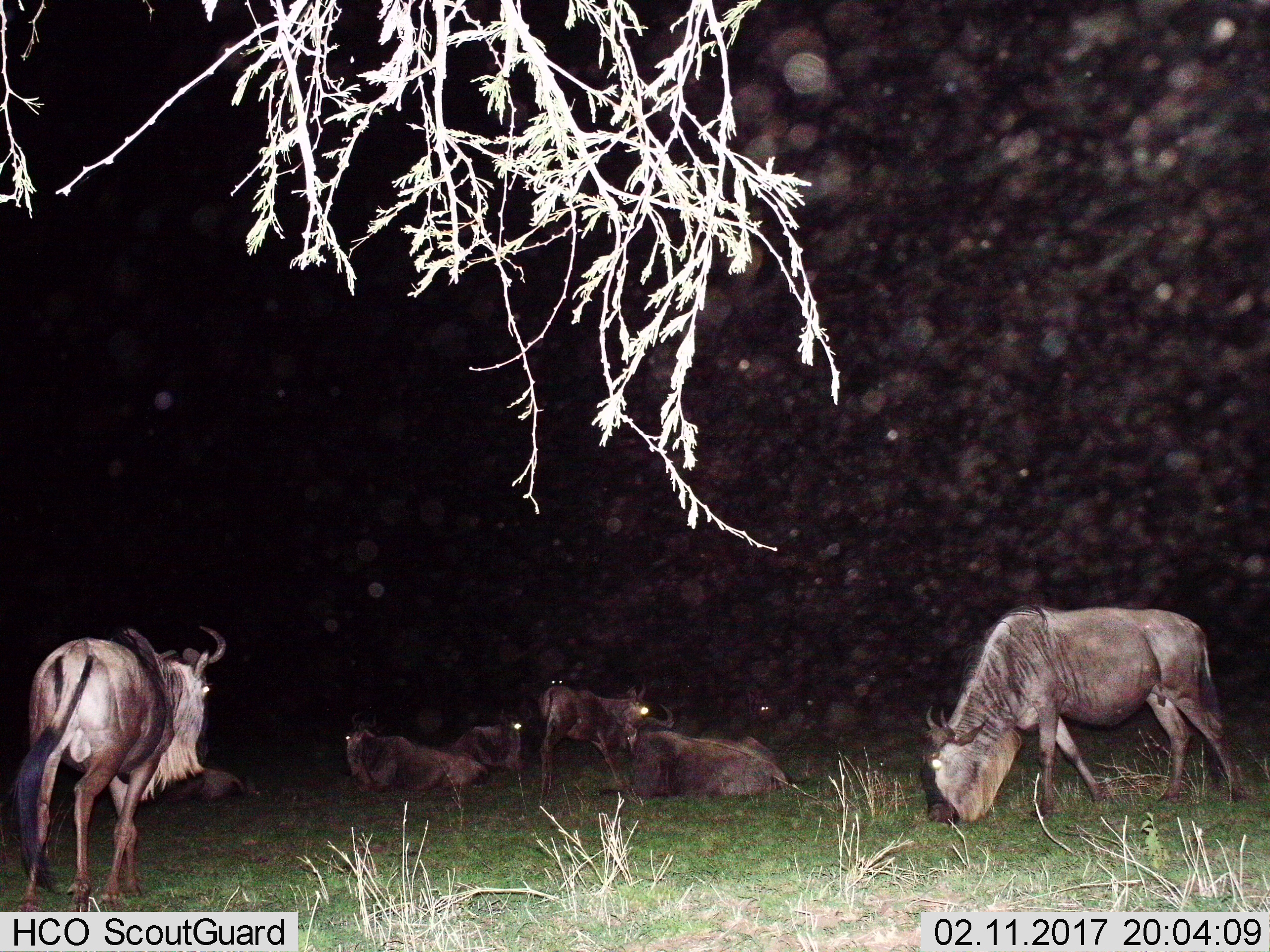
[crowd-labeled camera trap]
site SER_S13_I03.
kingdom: Animalia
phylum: Chordata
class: Mammalia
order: Artiodactyla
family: Bovidae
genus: Connochaetes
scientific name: Connochaetes taurinus taurinus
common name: blue wildebeest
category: wildebeestblue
Wildebeestblue (blue wildebeest) (Connochaetes taurinus taurinus), count 8. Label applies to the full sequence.